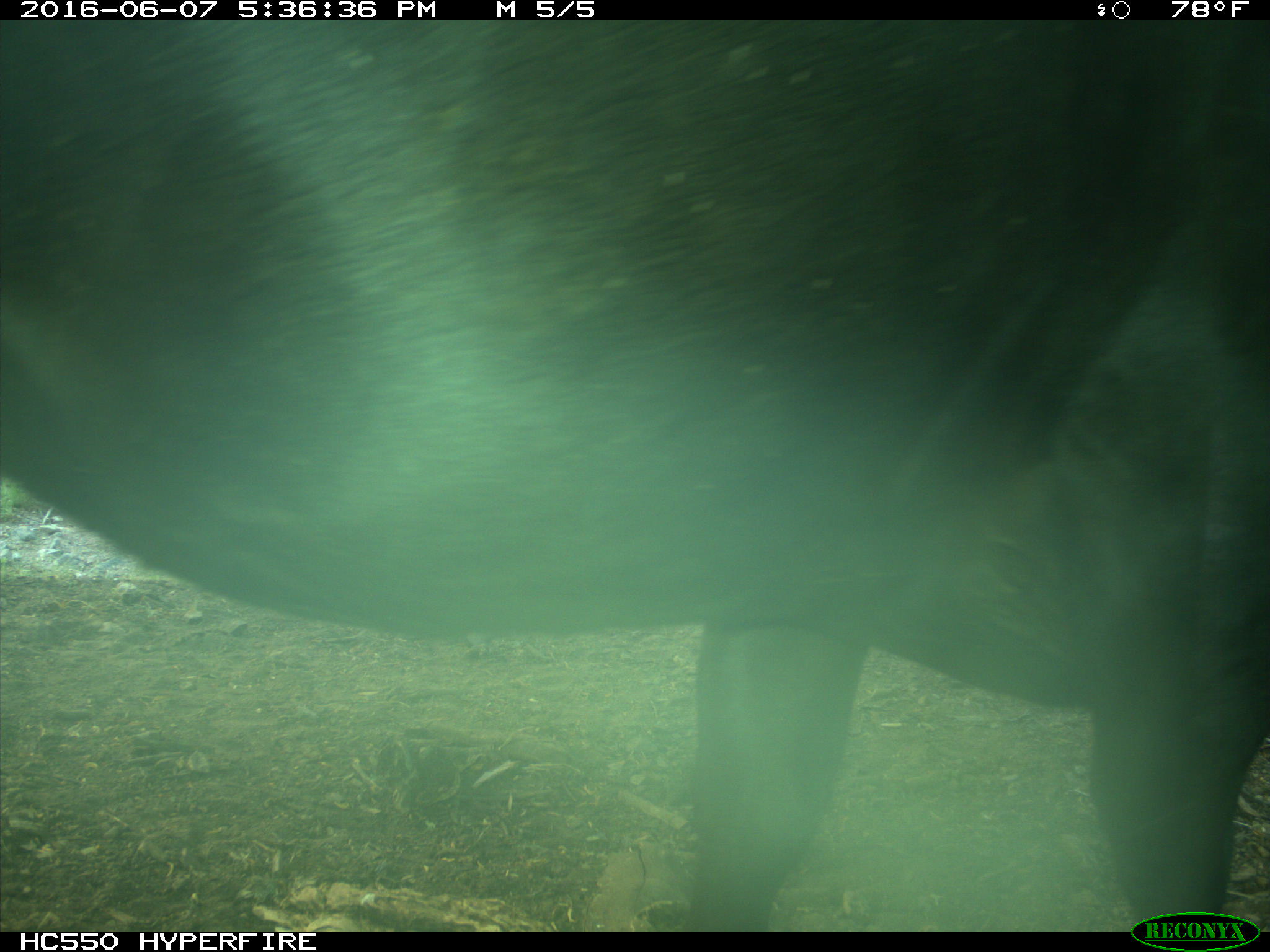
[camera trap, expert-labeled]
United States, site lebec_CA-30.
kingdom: Animalia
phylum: Chordata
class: Mammalia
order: Artiodactyla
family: Bovidae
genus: Bos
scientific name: Bos taurus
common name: domestic cow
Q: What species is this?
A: Bos taurus (domestic cow).